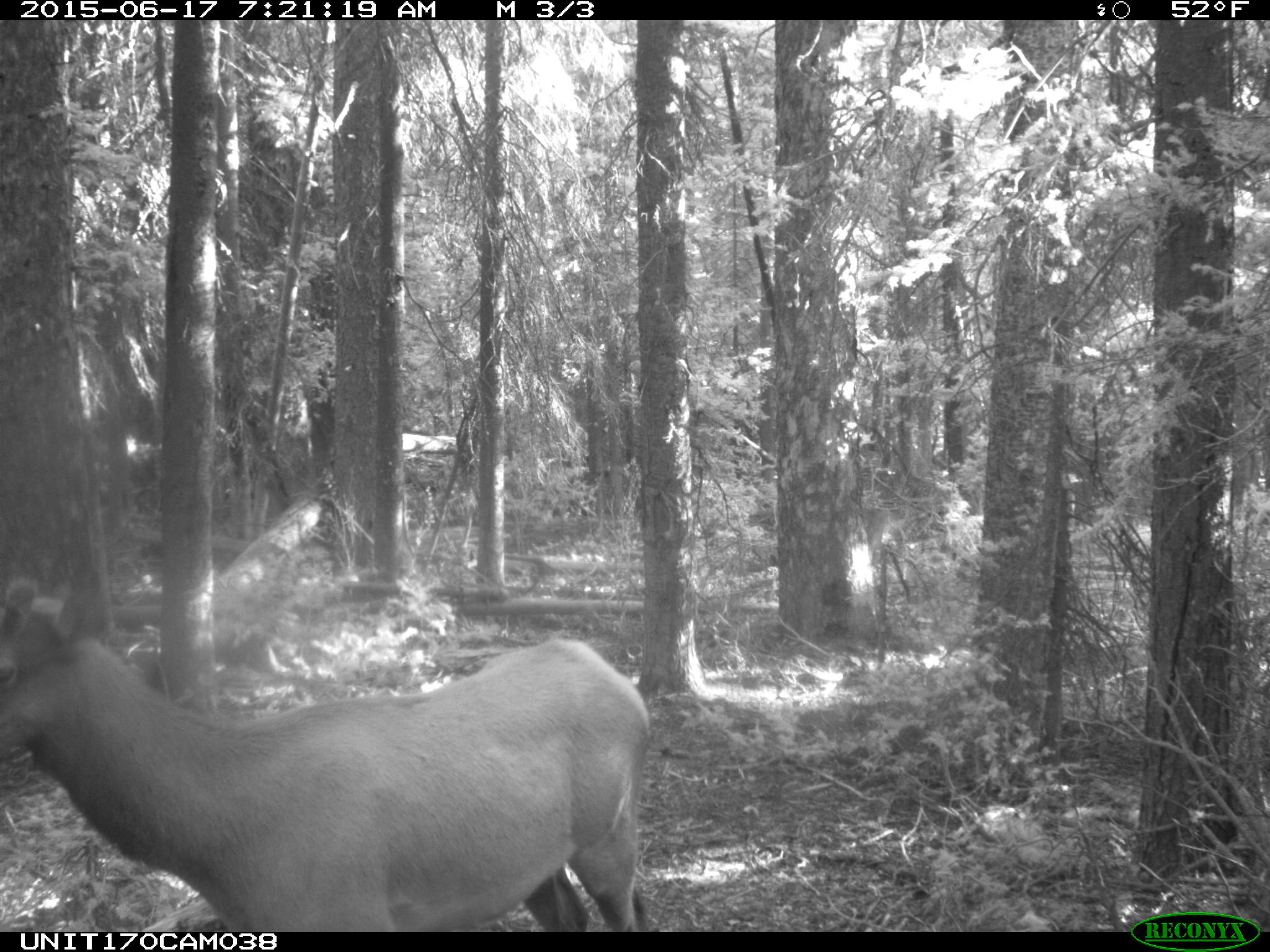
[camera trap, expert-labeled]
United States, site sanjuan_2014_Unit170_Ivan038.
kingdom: Animalia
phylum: Chordata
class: Mammalia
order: Artiodactyla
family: Cervidae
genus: Cervus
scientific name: Cervus elaphus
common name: red deer